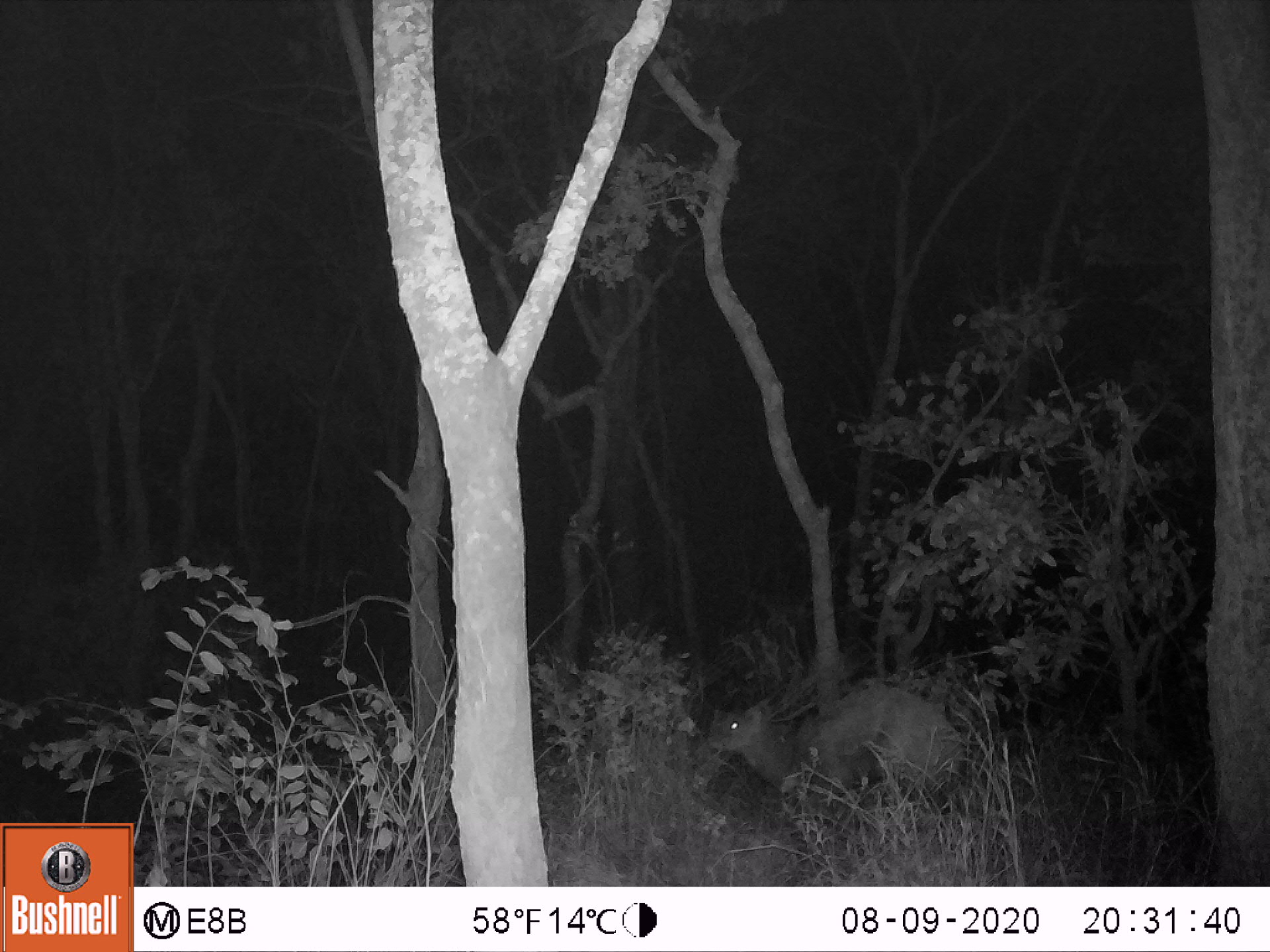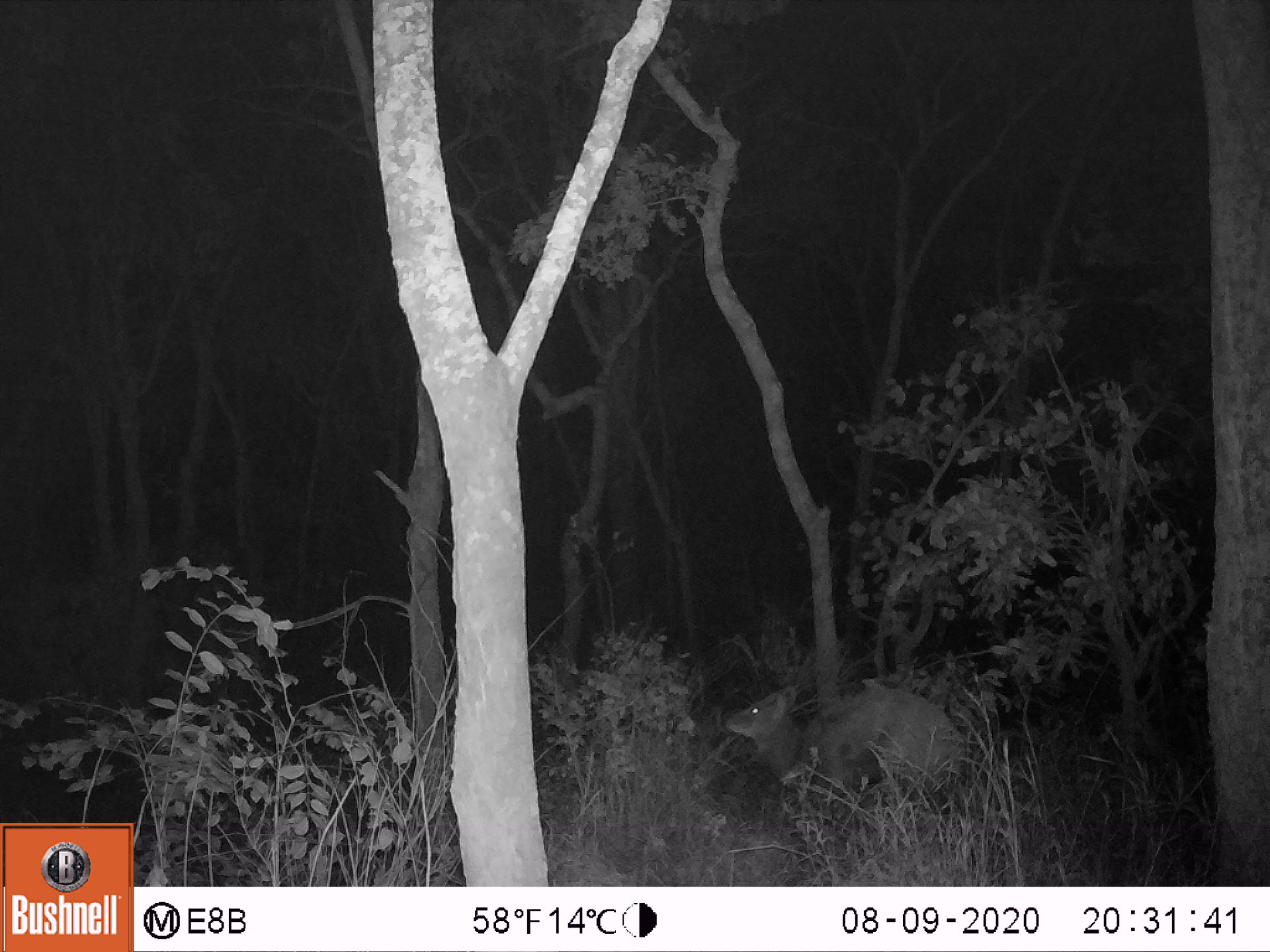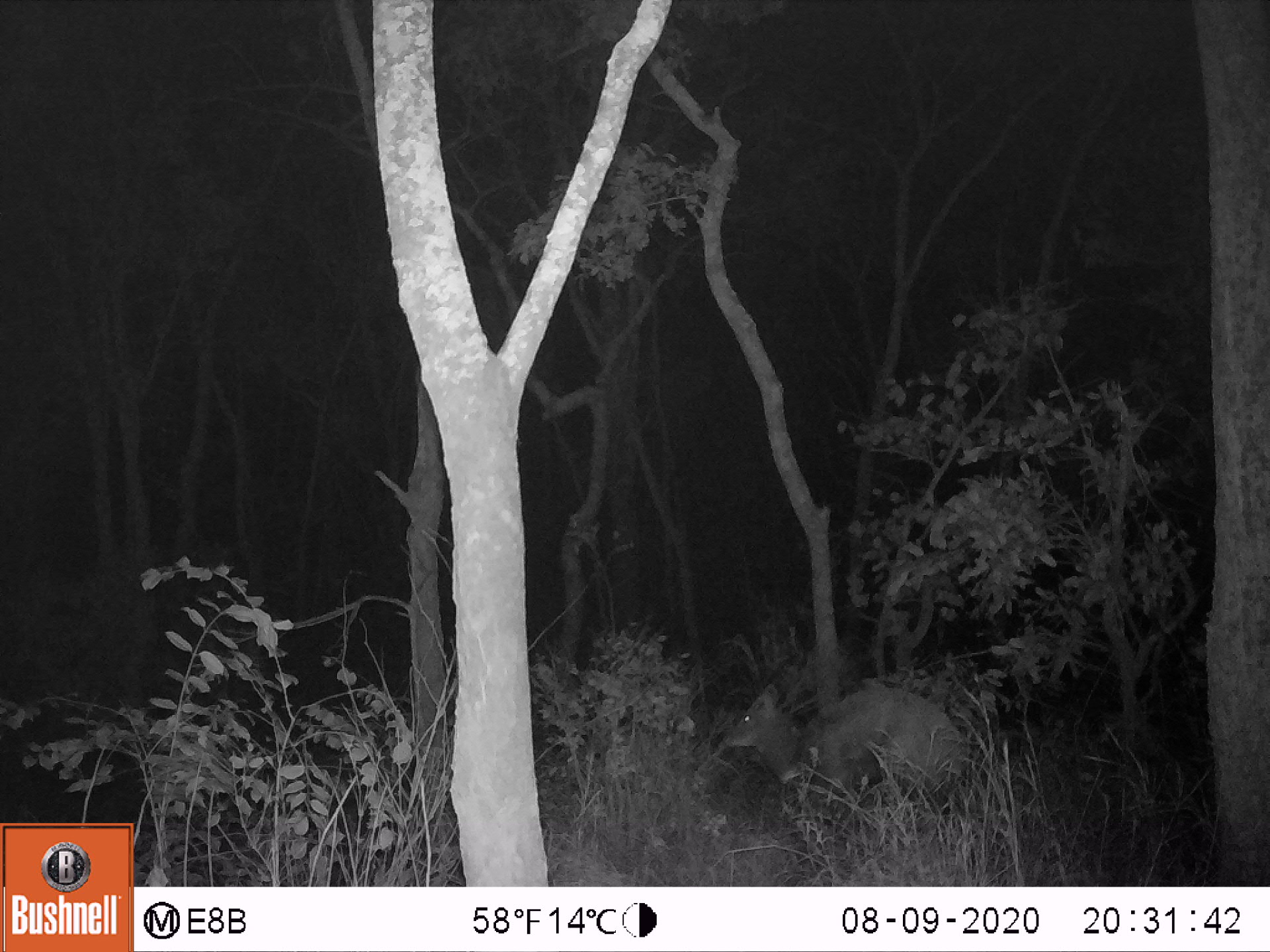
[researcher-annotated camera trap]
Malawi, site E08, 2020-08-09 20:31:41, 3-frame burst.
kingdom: Animalia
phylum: Chordata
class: Mammalia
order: Artiodactyla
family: Bovidae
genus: Tragelaphus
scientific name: Tragelaphus sylvaticus sylvaticus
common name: cape bushbuck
Cape bushbuck (Tragelaphus sylvaticus sylvaticus), count 1.